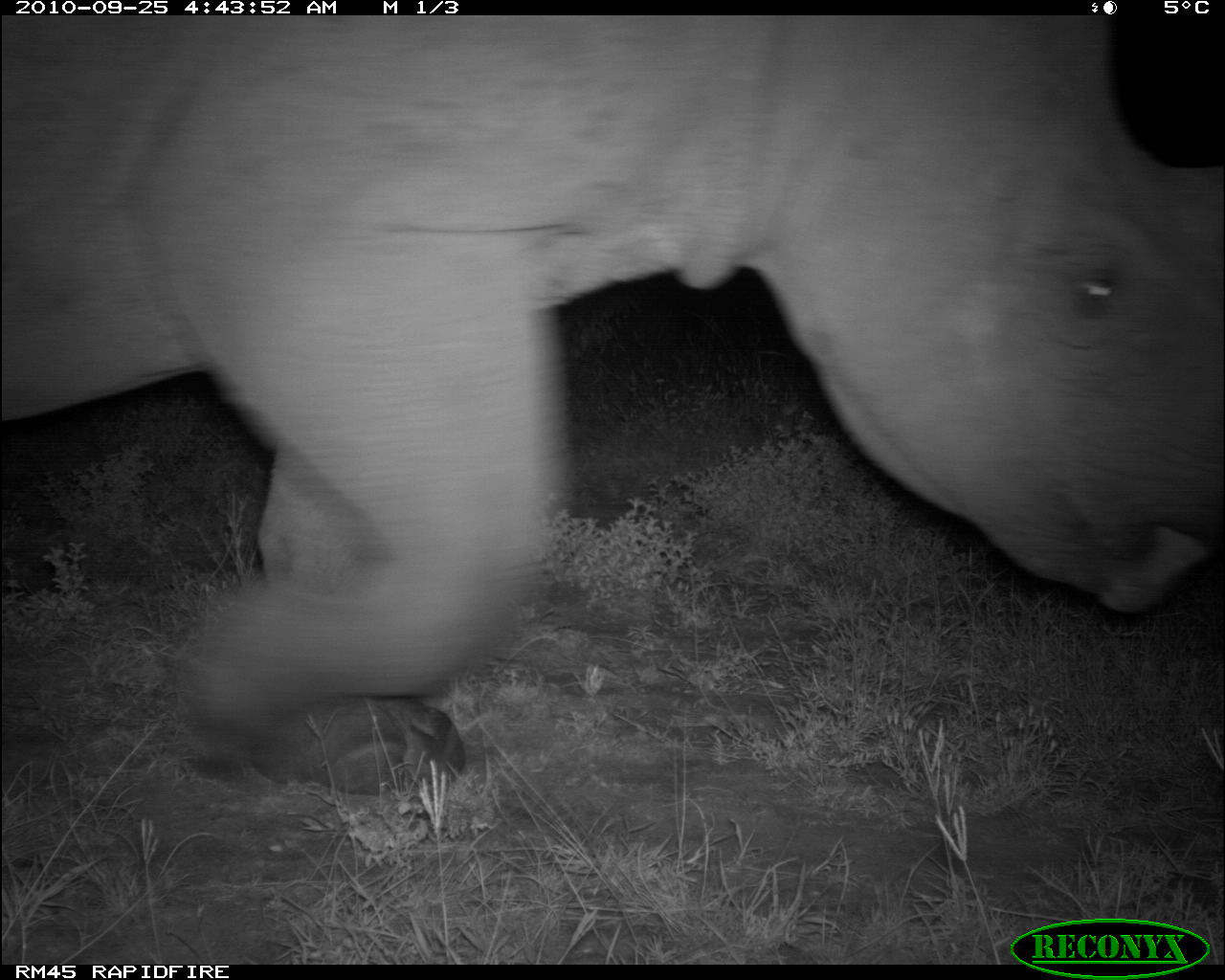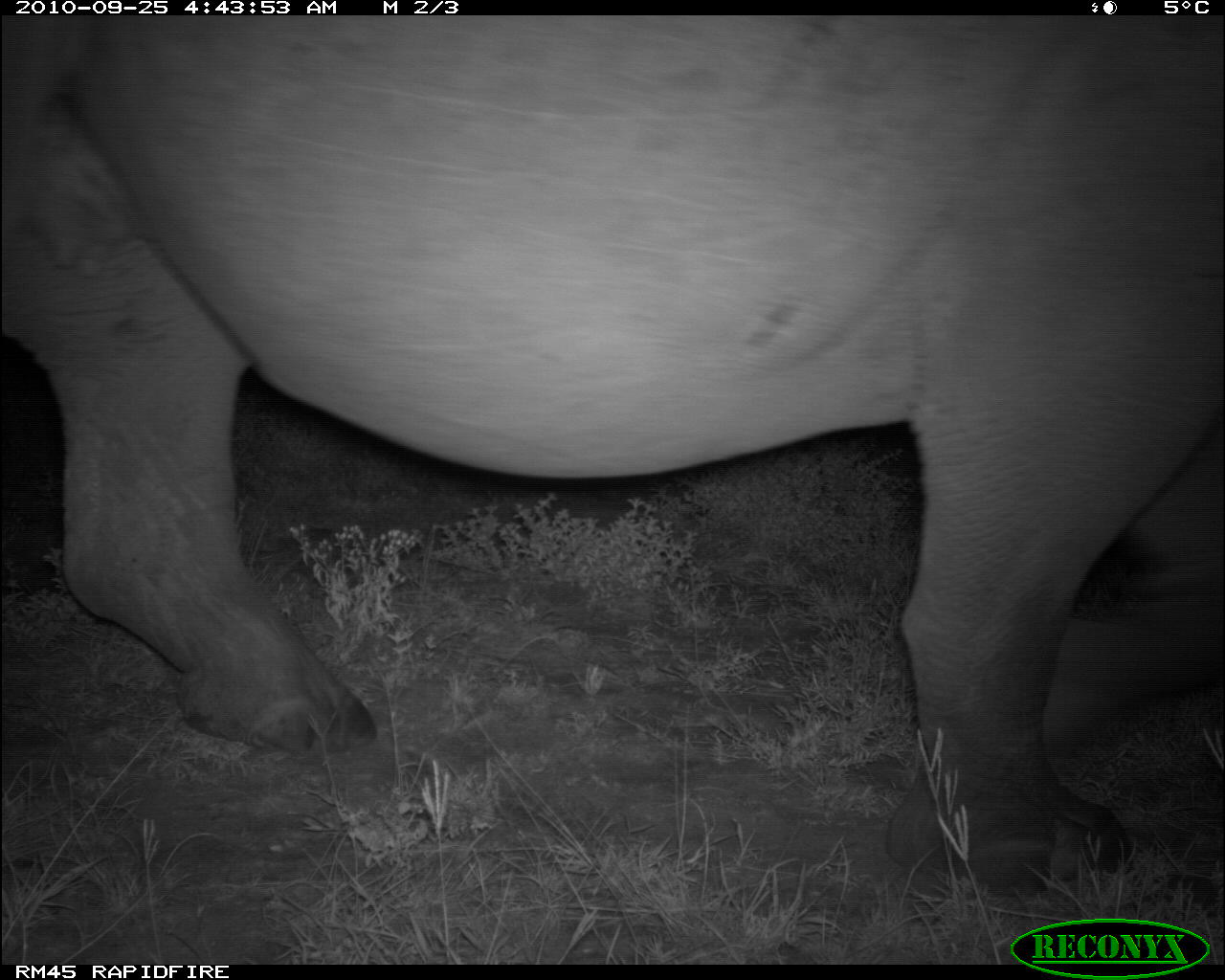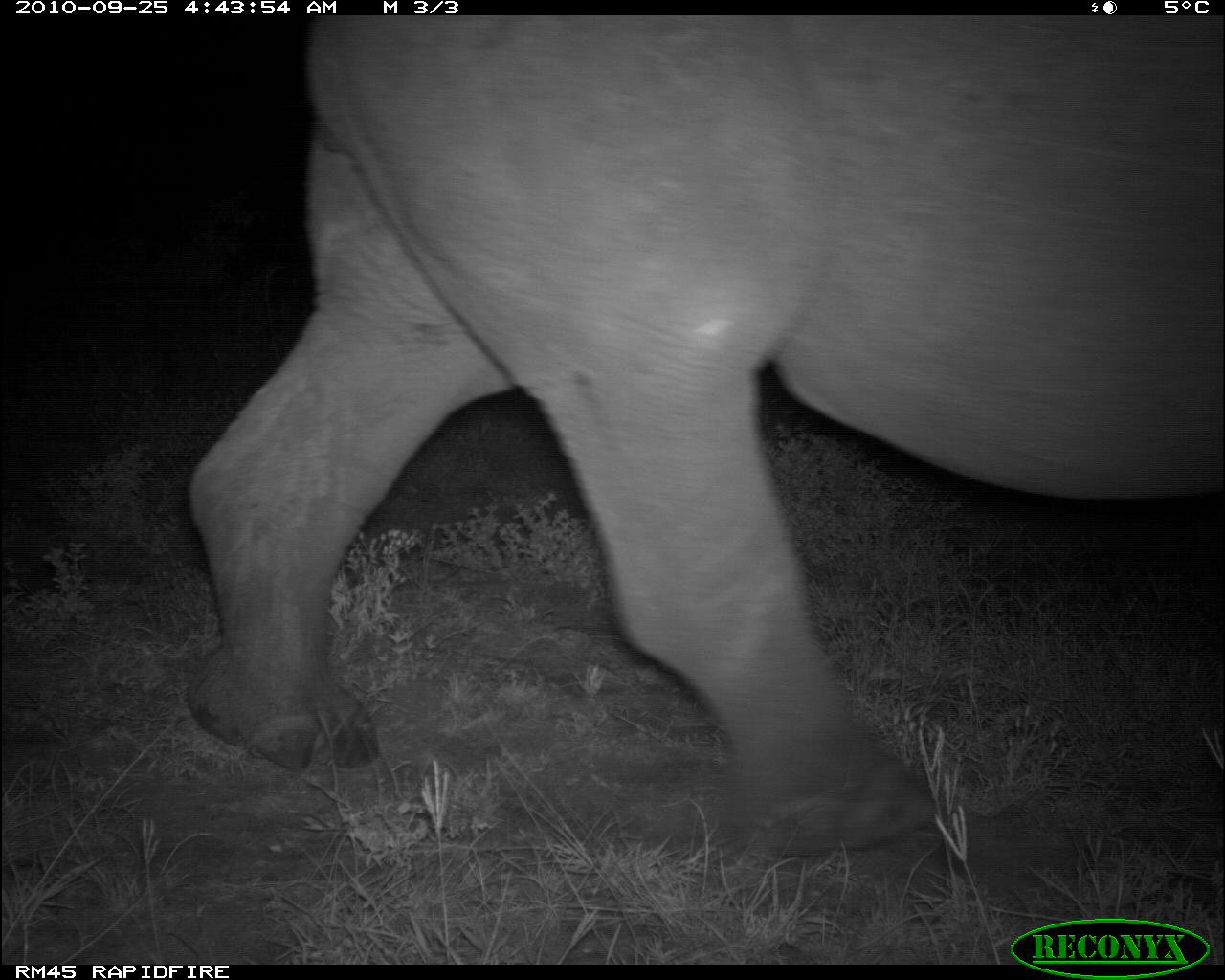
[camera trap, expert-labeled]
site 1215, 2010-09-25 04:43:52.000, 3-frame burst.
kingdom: Animalia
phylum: Chordata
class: Mammalia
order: Perissodactyla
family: Rhinocerotidae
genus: Diceros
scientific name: Diceros bicornis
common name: black rhinoceros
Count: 1.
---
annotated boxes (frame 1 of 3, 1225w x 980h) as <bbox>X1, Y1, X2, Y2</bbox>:
diceros bicornis: <bbox>0, 11, 1224, 796</bbox>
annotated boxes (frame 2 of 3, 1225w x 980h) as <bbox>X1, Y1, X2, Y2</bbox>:
diceros bicornis: <bbox>3, 12, 1222, 894</bbox>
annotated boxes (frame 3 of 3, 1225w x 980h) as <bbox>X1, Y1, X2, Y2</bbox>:
diceros bicornis: <bbox>182, 16, 1221, 856</bbox>